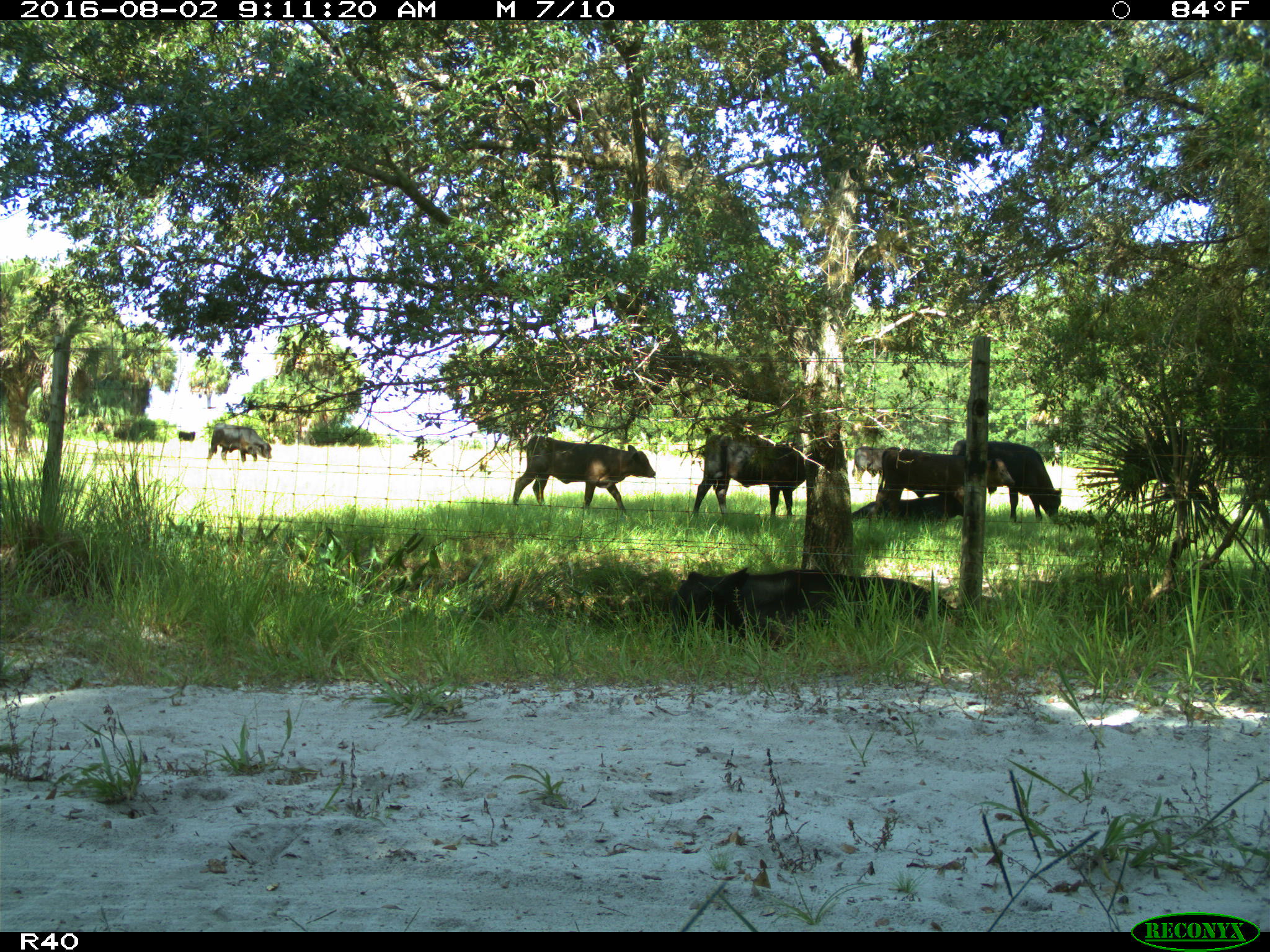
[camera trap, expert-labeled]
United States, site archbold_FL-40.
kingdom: Animalia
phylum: Chordata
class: Mammalia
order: Artiodactyla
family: Bovidae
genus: Bos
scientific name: Bos taurus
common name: domestic cow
Bos taurus (domestic cow).